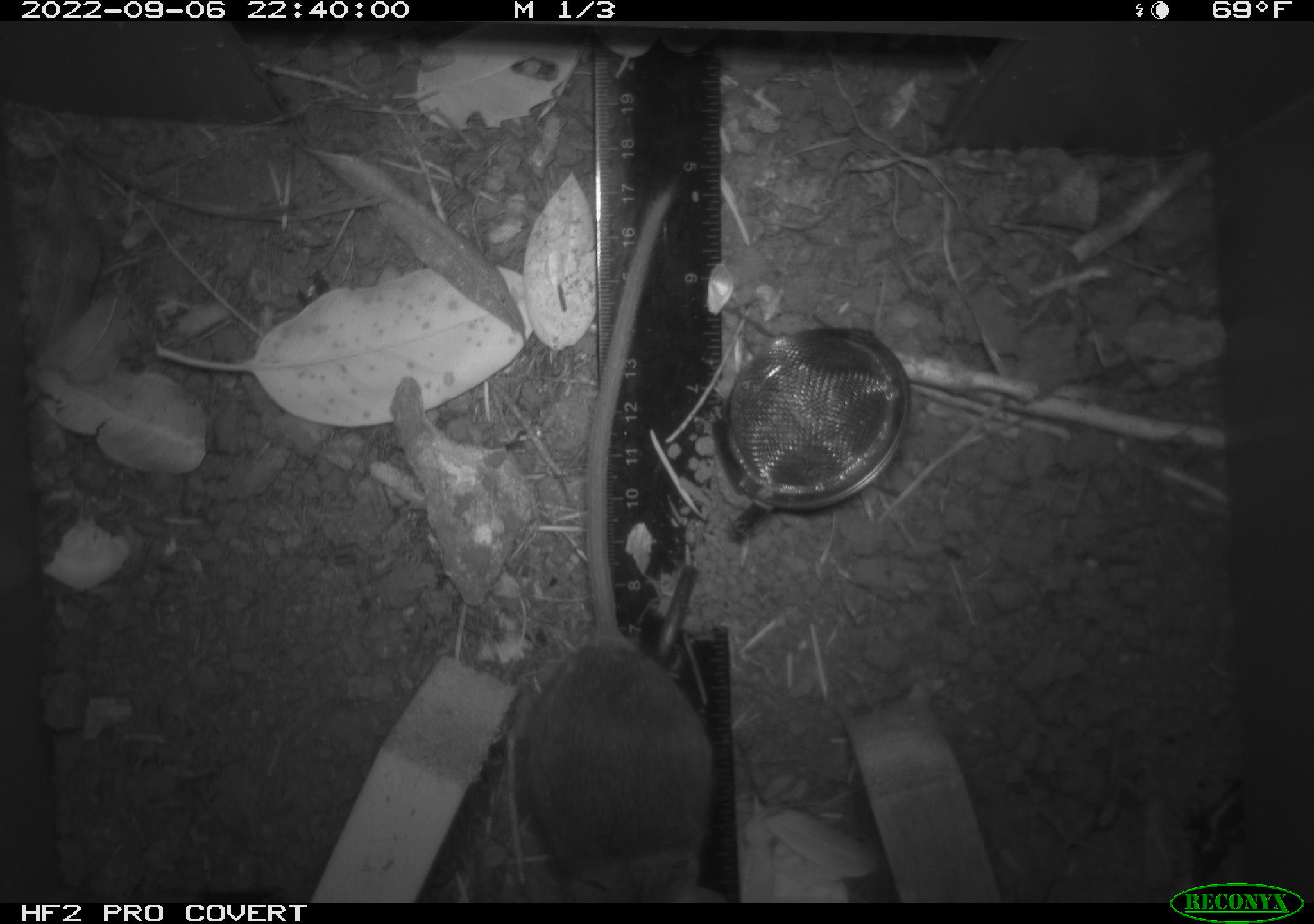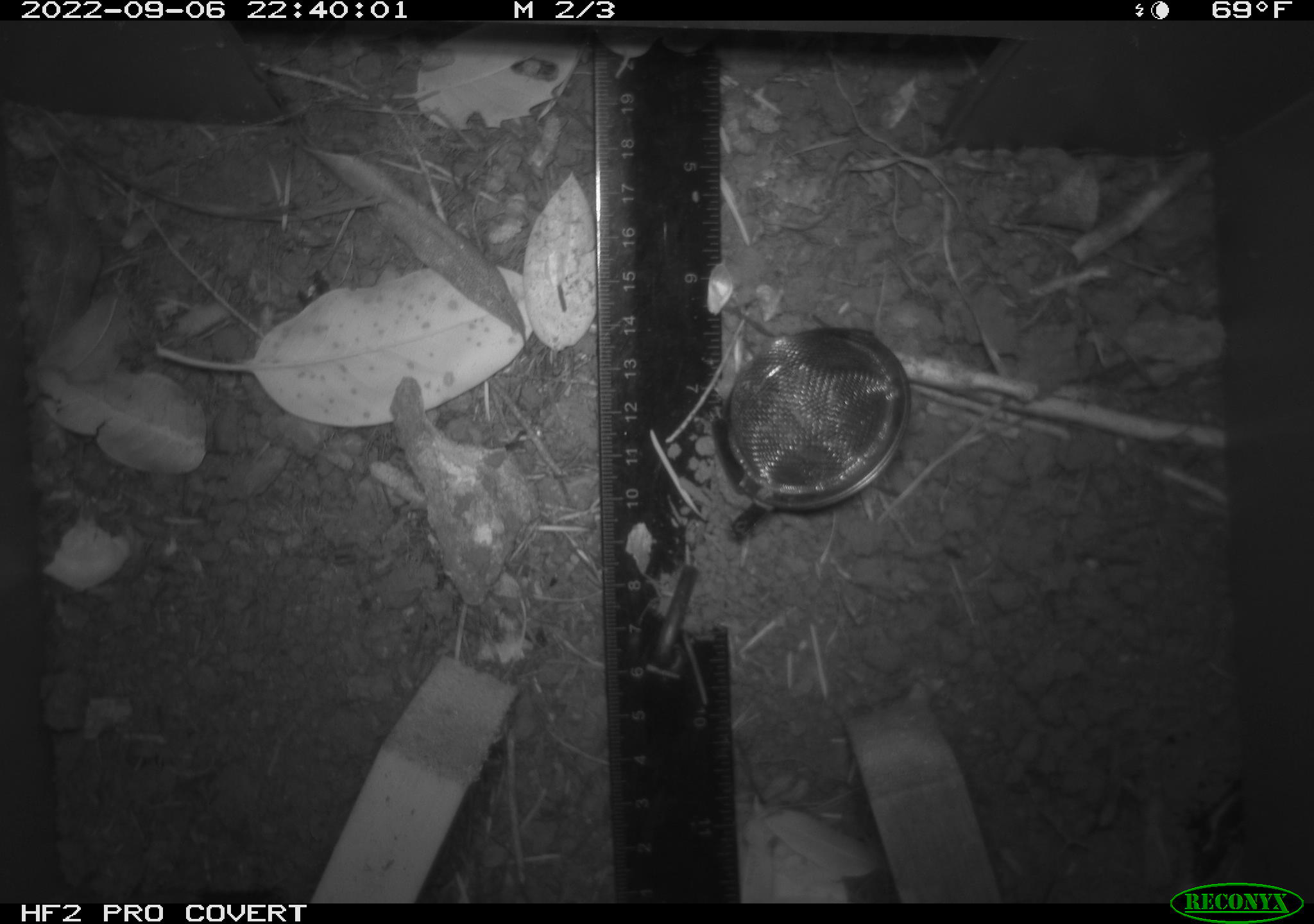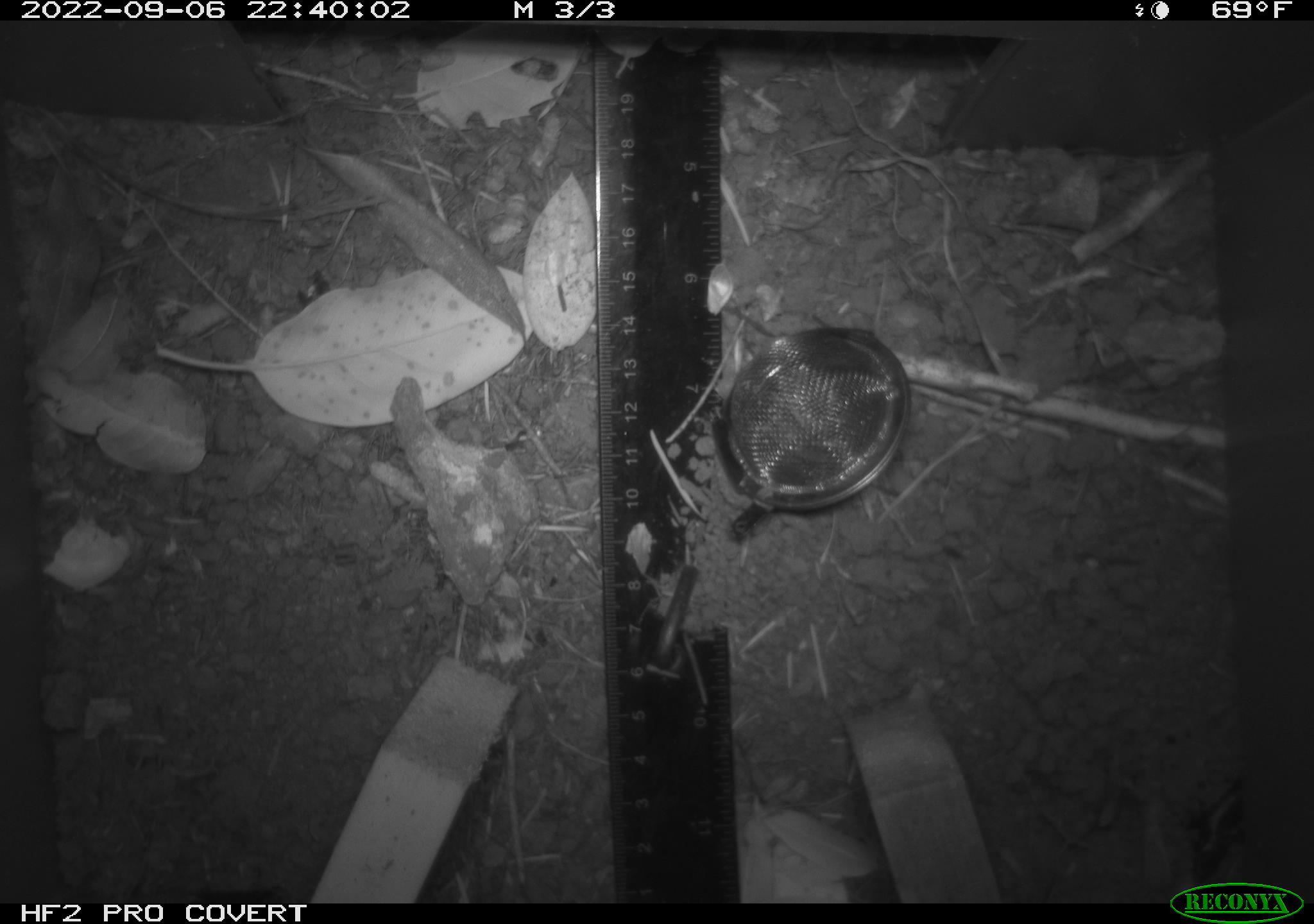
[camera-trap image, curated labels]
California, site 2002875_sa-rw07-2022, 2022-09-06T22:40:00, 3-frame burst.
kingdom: Animalia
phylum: Chordata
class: Mammalia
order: Rodentia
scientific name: Rodentia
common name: mouse species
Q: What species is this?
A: Mouse species (Rodentia).